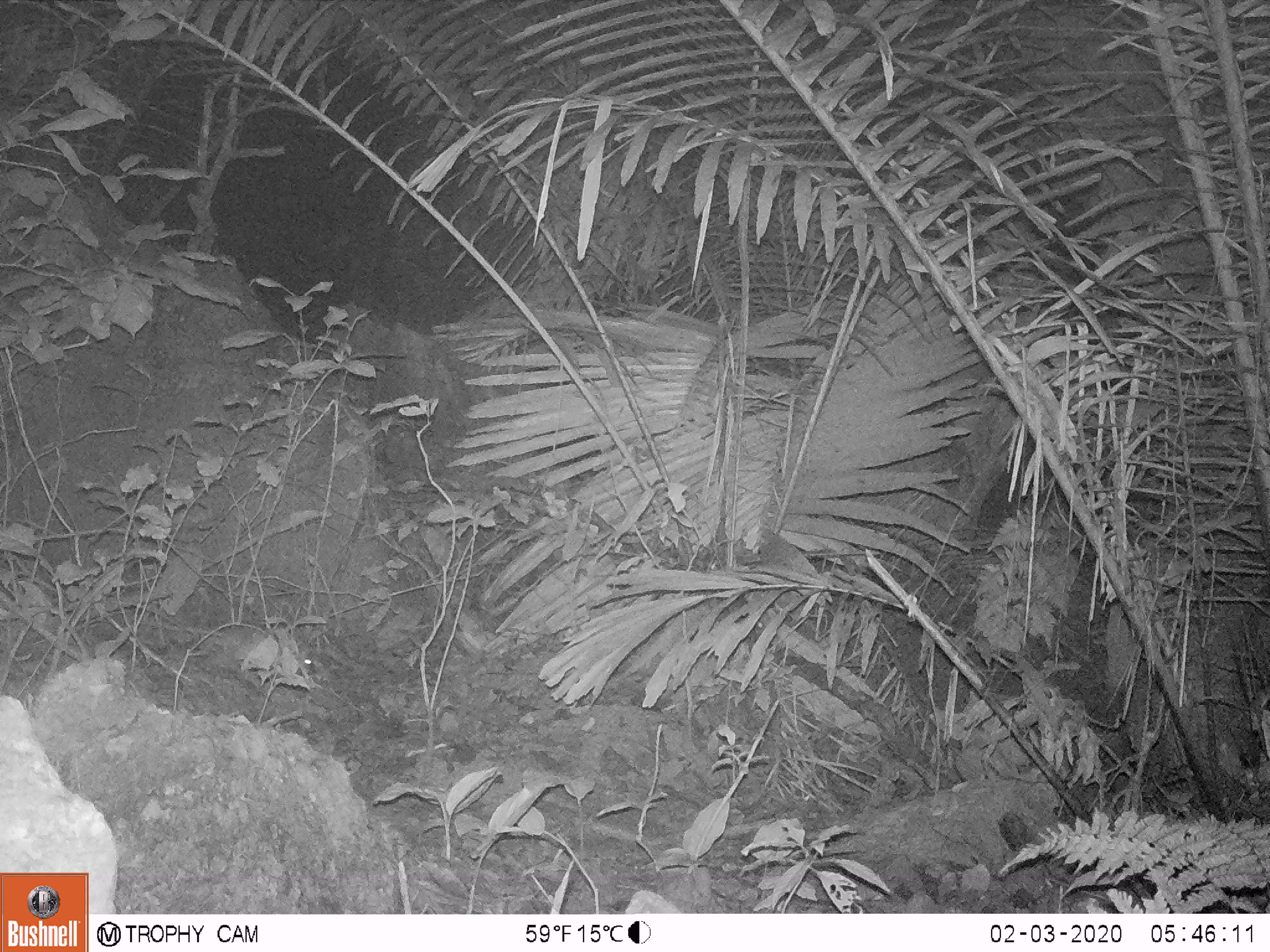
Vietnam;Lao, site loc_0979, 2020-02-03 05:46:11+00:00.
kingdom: Animalia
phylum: Chordata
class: Mammalia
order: Rodentia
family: Muridae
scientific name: Muridae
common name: old-world mice and rats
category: unidentified murid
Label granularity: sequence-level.